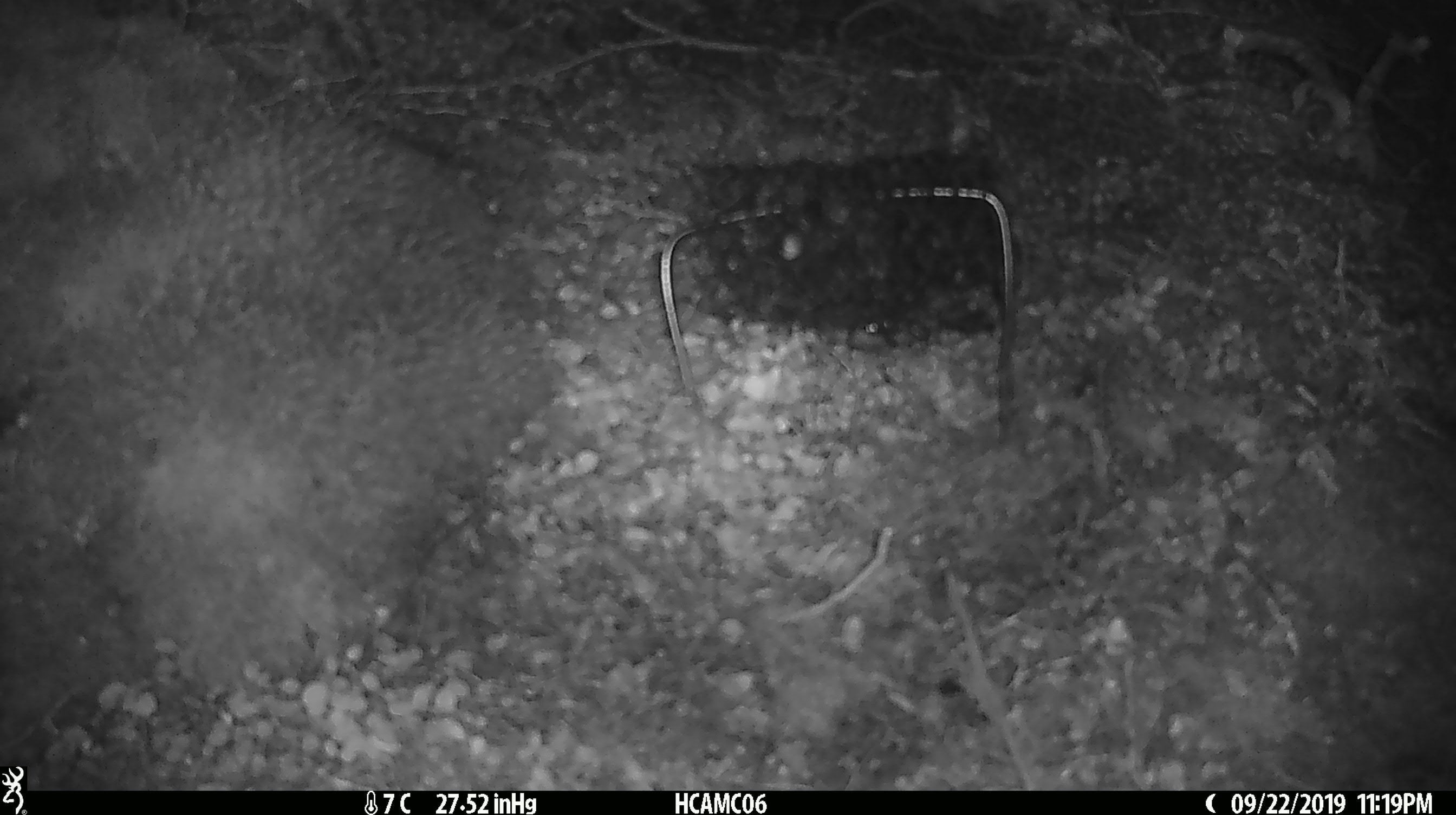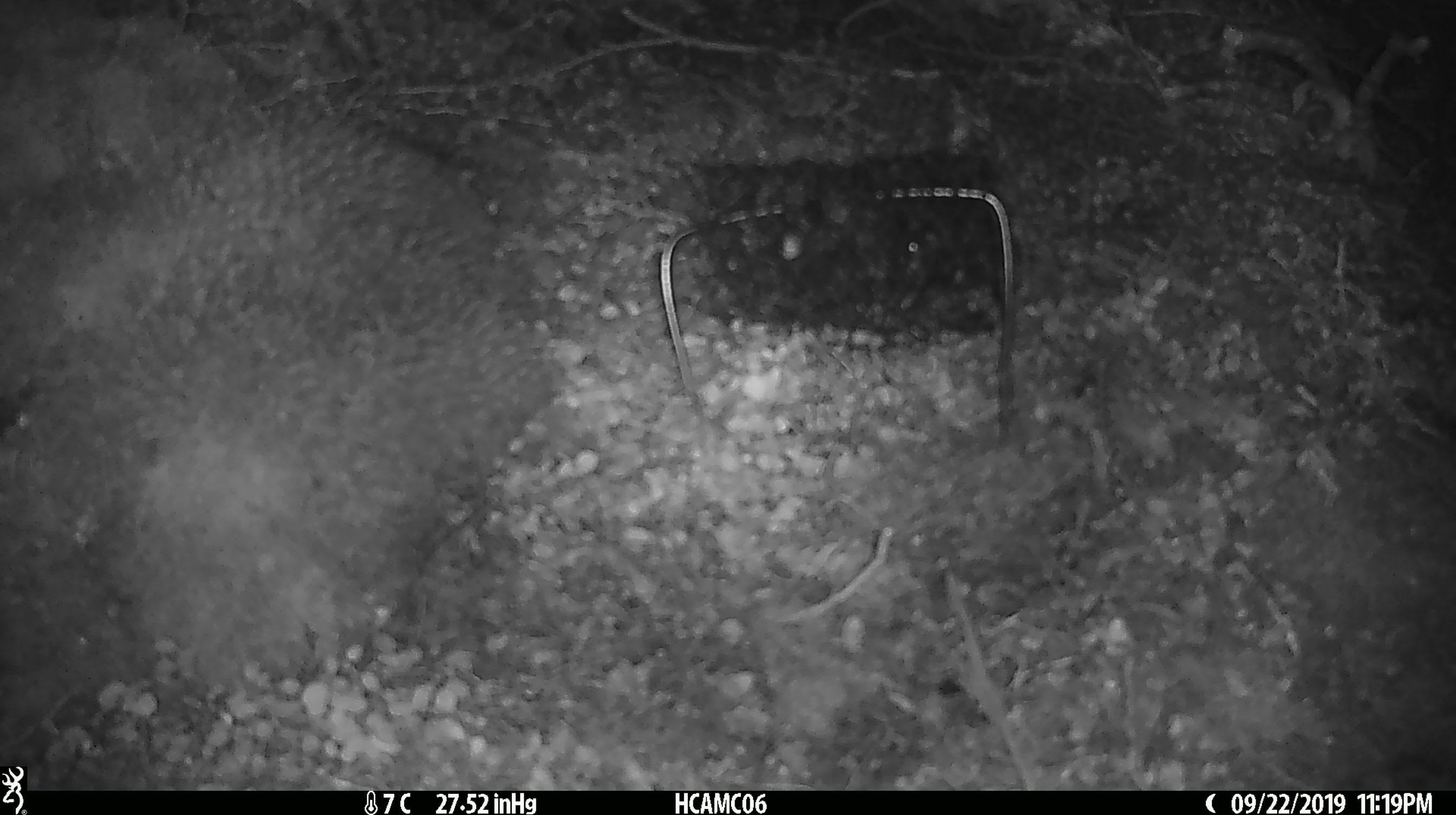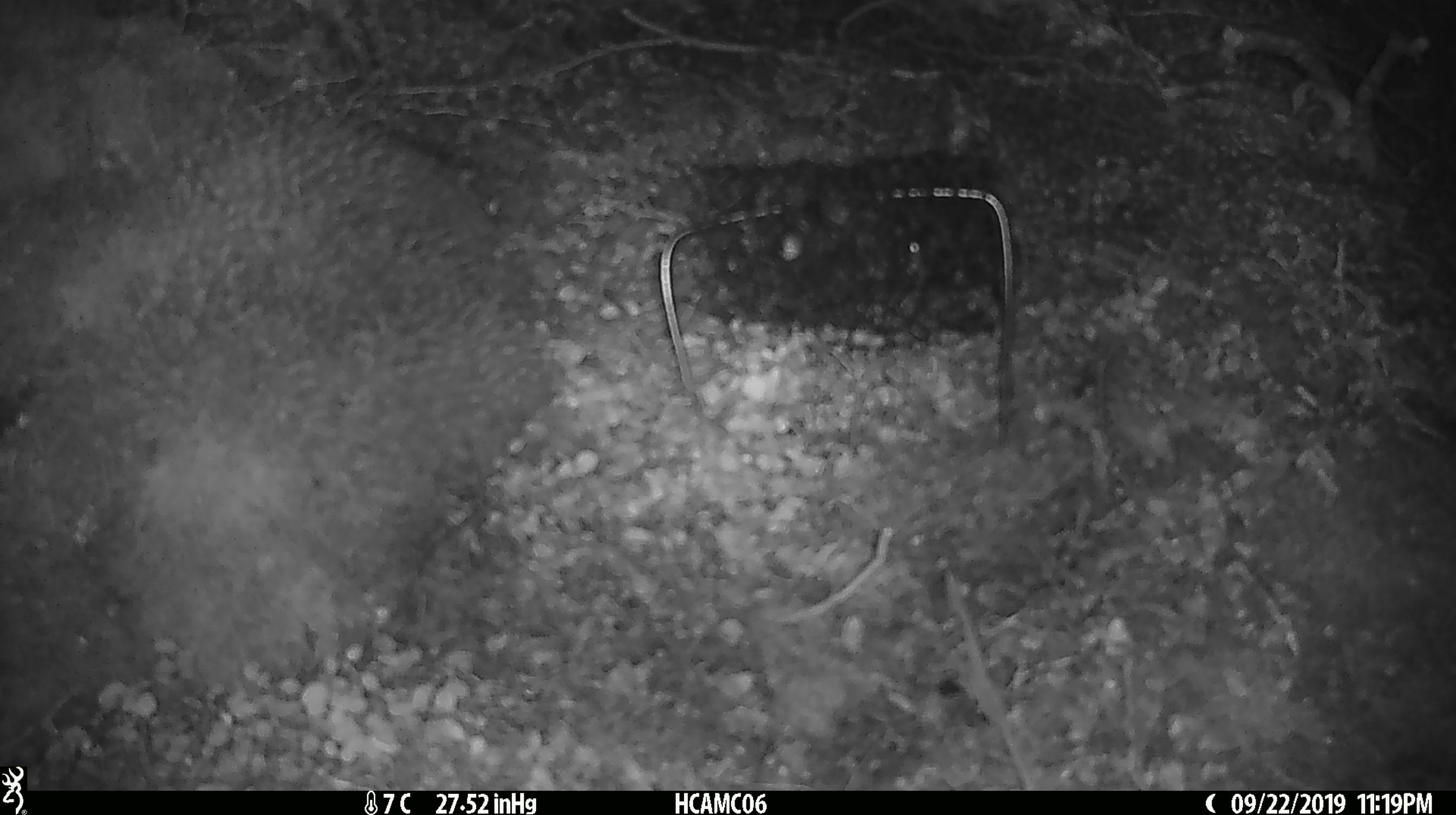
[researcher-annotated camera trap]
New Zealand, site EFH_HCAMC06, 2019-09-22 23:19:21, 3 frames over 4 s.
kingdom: Animalia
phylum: Chordata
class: Mammalia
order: Rodentia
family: Muridae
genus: Mus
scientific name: Mus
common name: mouse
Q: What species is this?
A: Mouse (Mus).